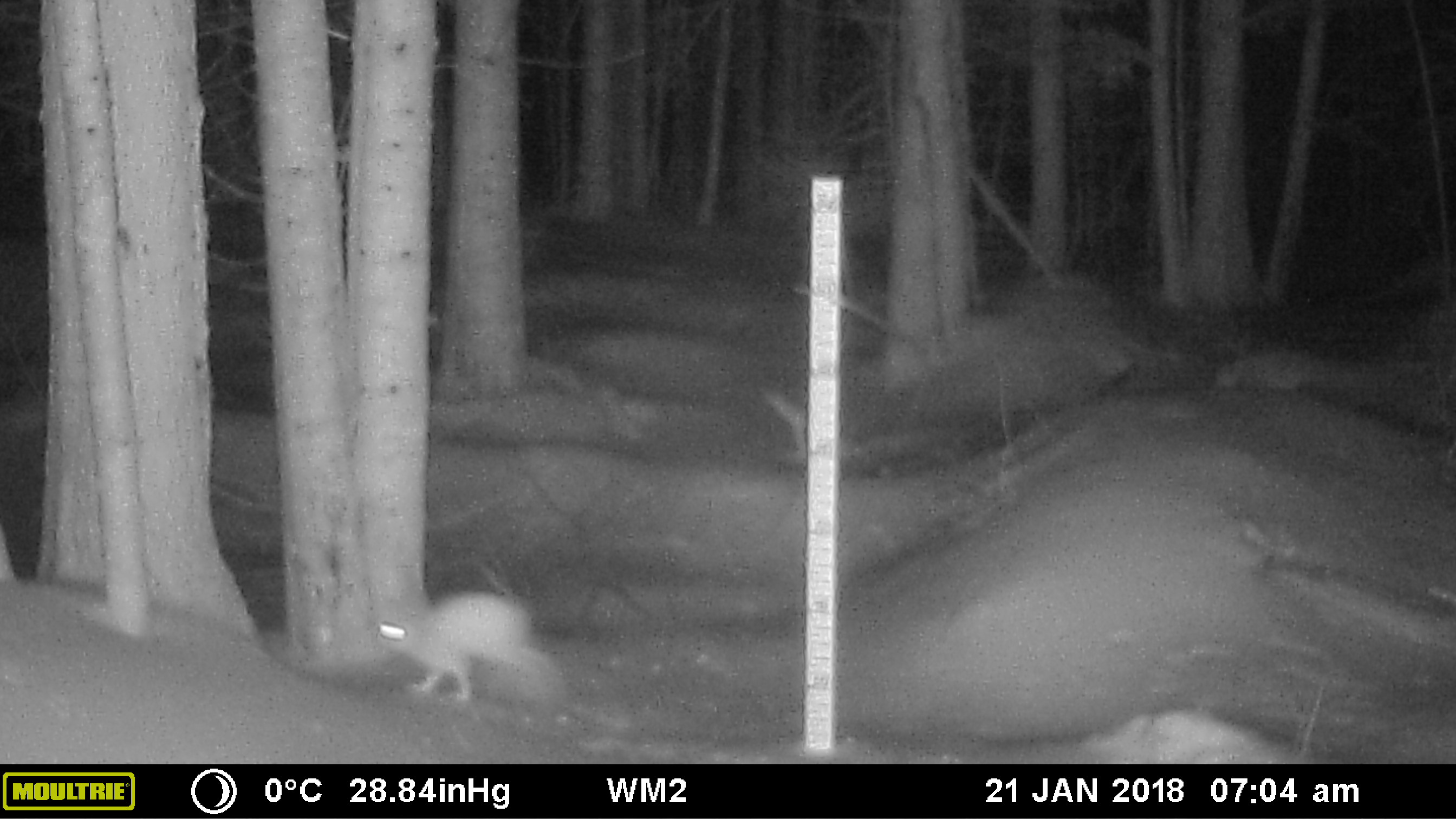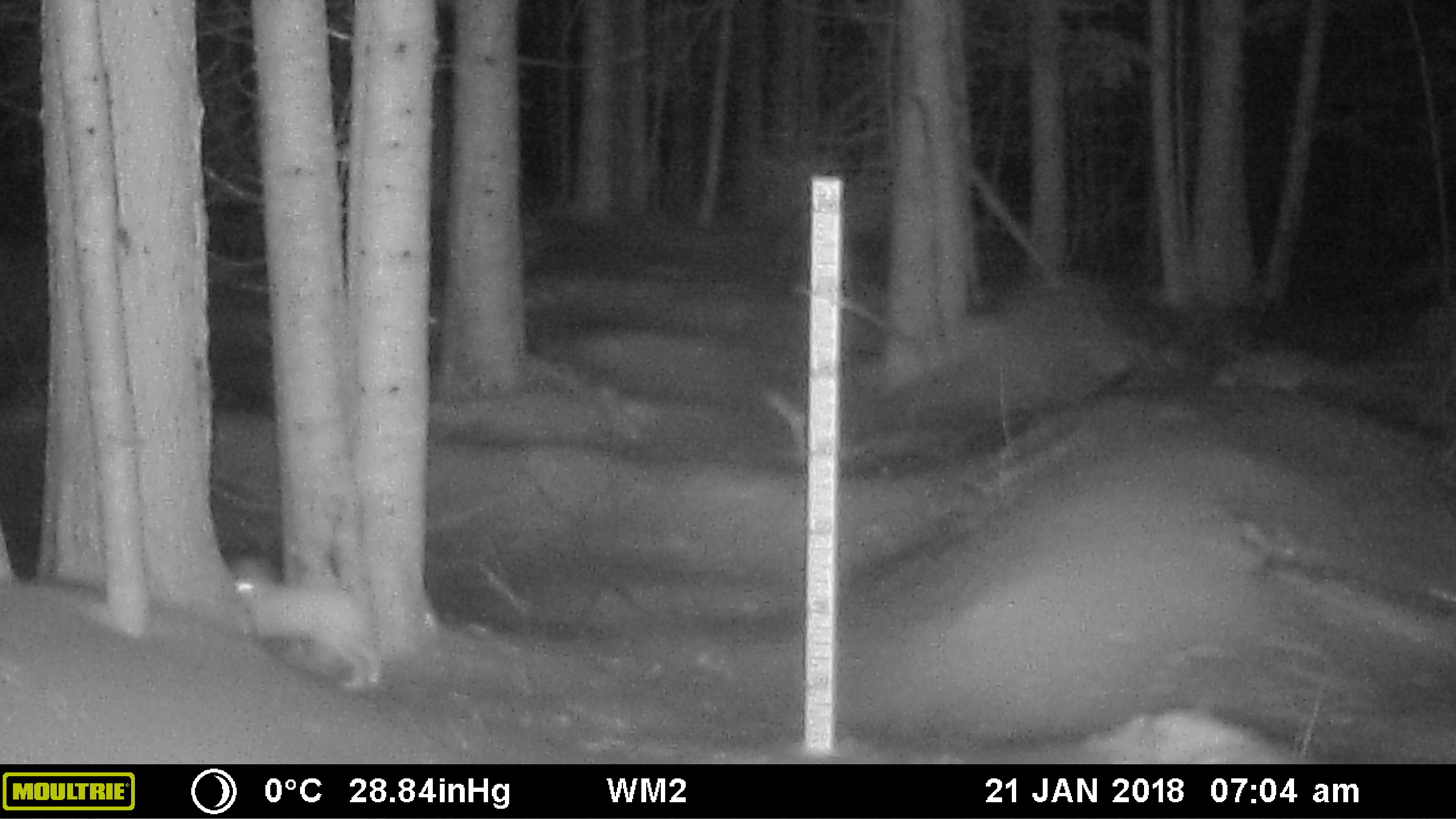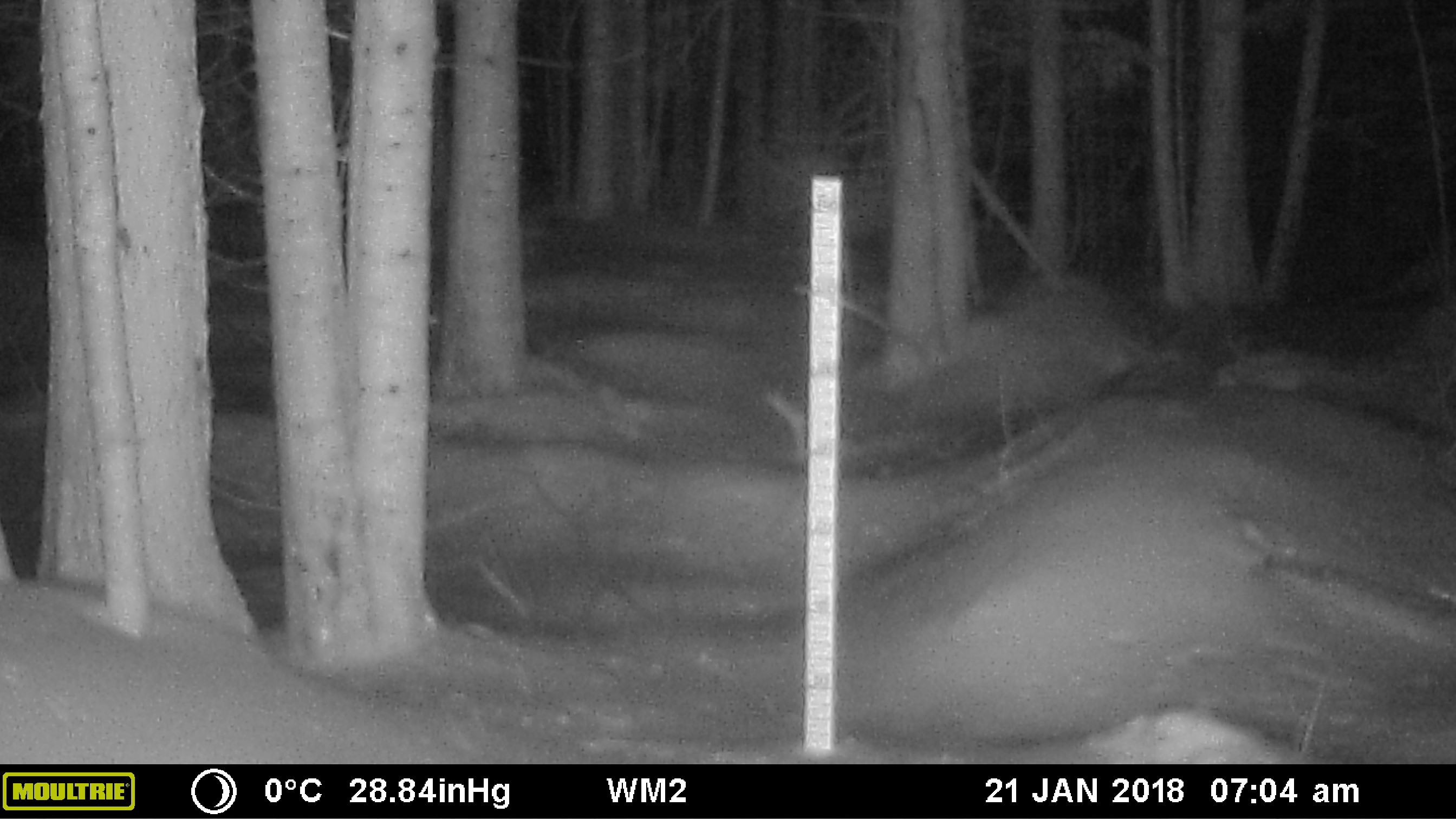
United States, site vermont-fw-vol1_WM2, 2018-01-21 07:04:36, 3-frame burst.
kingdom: Animalia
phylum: Chordata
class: Mammalia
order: Lagomorpha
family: Leporidae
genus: Lepus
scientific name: Lepus americanus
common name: snowshoe hare